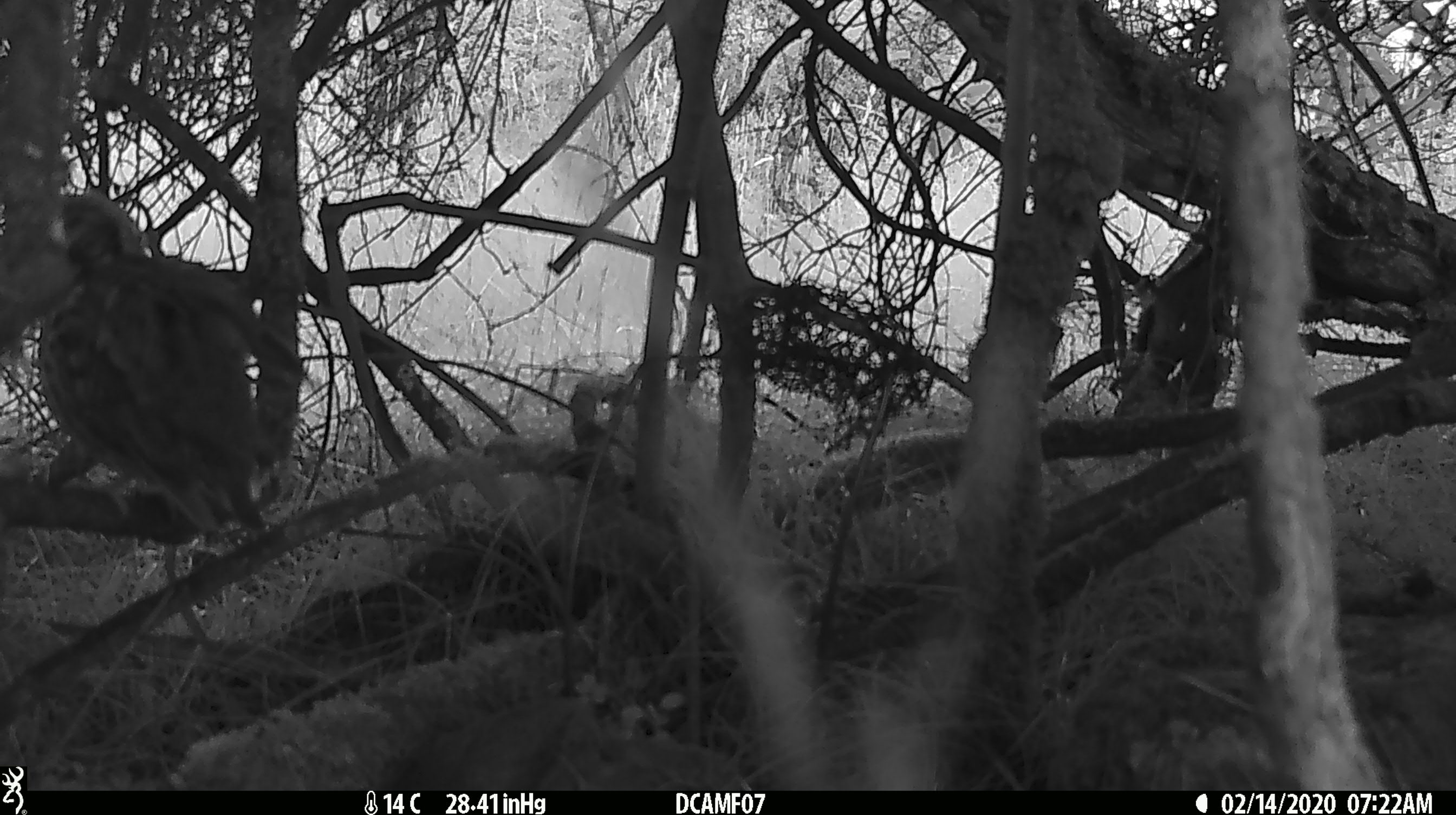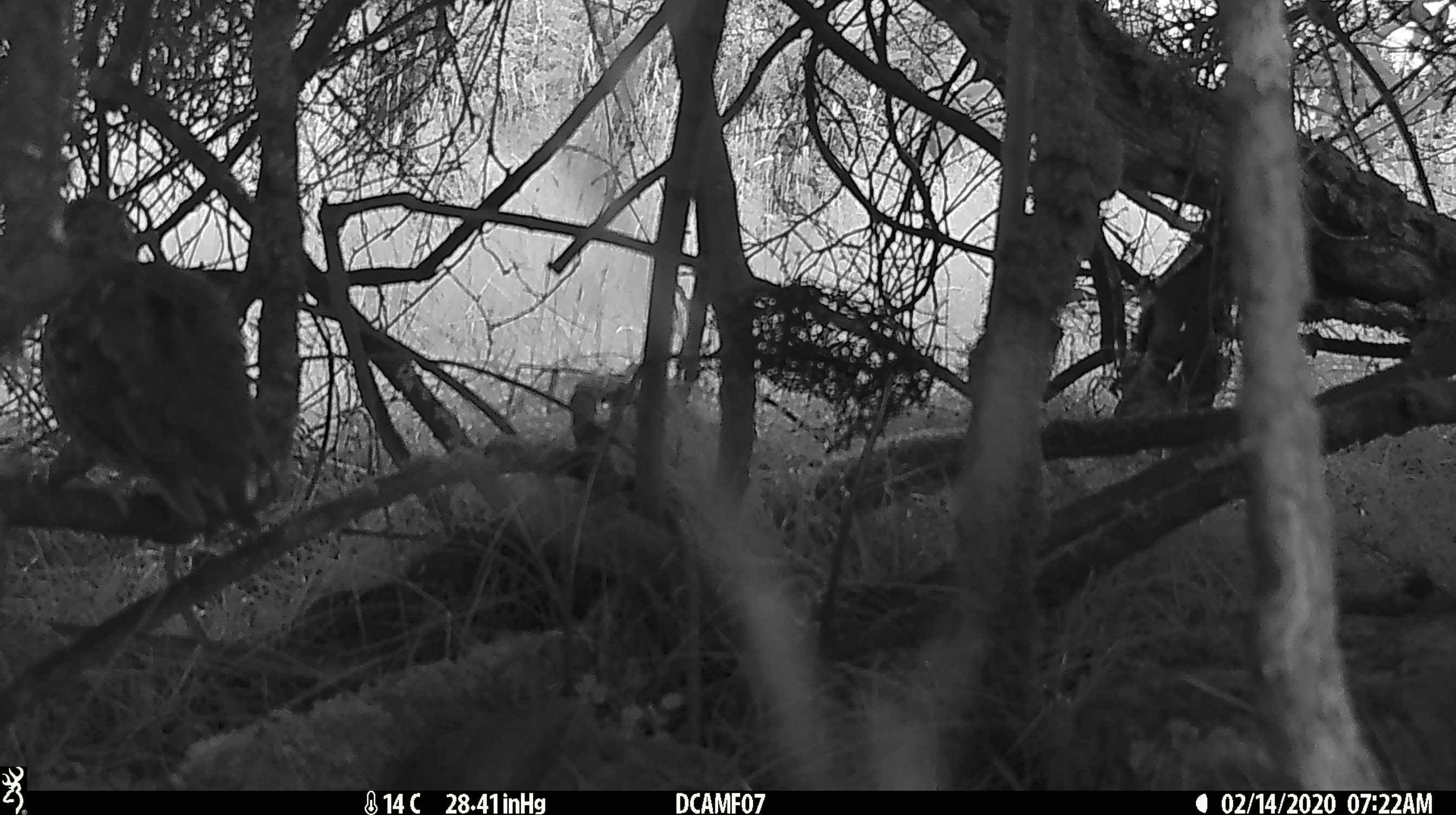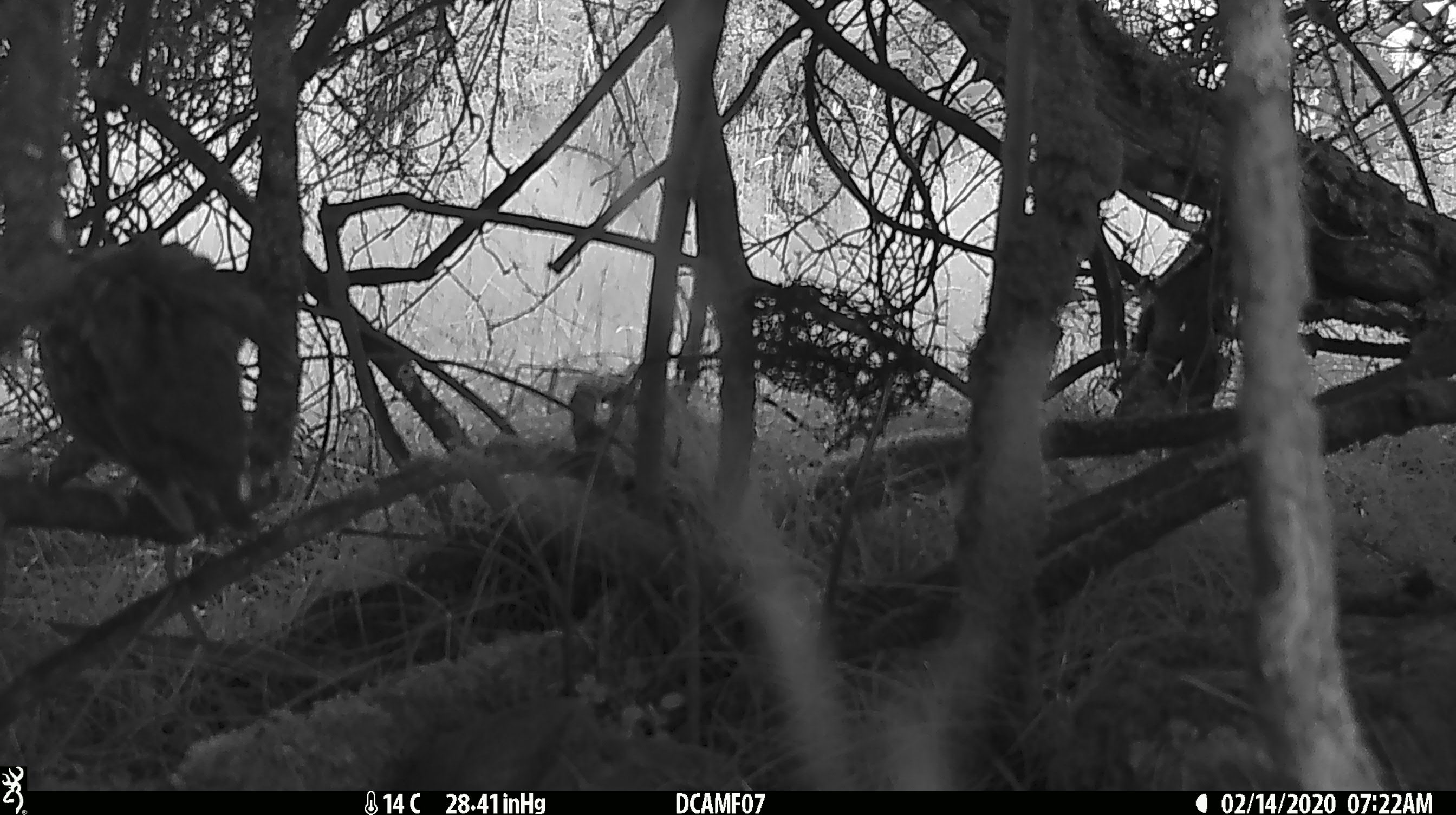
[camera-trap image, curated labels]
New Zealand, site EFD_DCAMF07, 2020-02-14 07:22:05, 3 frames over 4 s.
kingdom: Animalia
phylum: Chordata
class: Aves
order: Passeriformes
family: Turdidae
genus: Turdus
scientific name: Turdus philomelos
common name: song thrush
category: thrush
Thrush (song thrush) (Turdus philomelos).